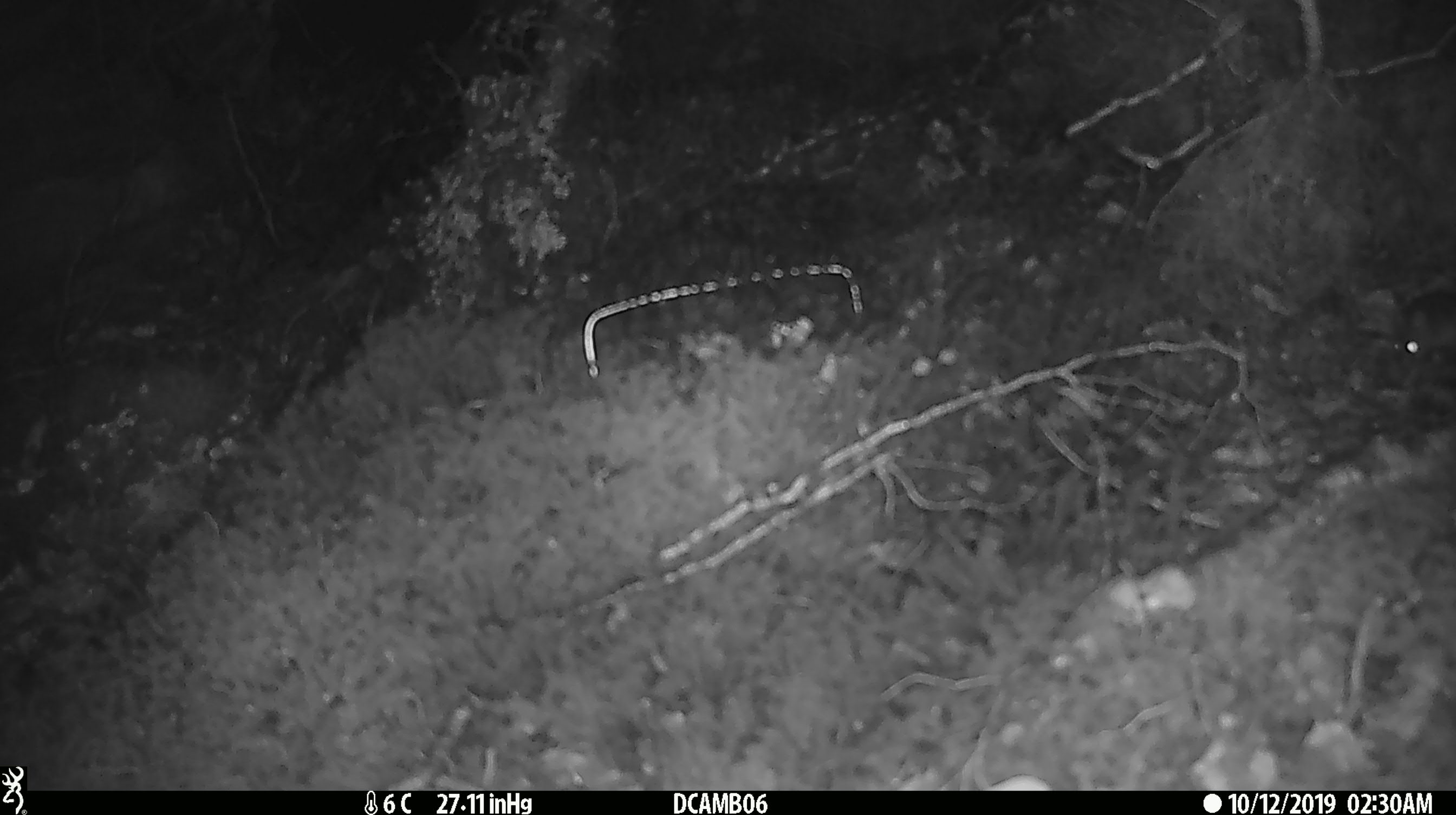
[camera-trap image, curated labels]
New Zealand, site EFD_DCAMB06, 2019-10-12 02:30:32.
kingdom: Animalia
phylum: Chordata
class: Mammalia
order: Rodentia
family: Muridae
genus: Mus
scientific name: Mus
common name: mouse